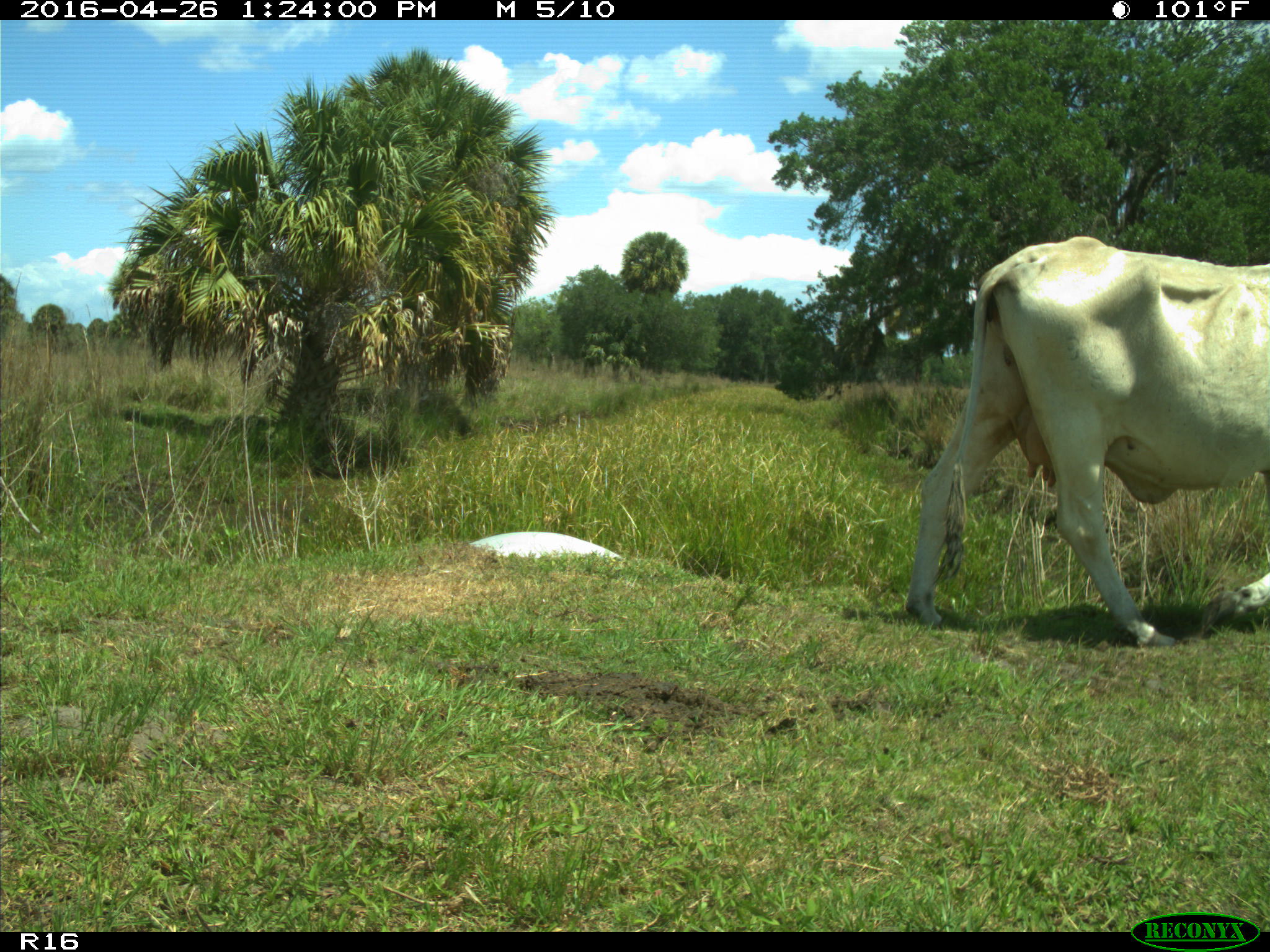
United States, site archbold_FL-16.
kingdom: Animalia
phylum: Chordata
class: Mammalia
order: Artiodactyla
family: Bovidae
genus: Bos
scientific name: Bos taurus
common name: domestic cow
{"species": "Bos taurus (domestic cow)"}